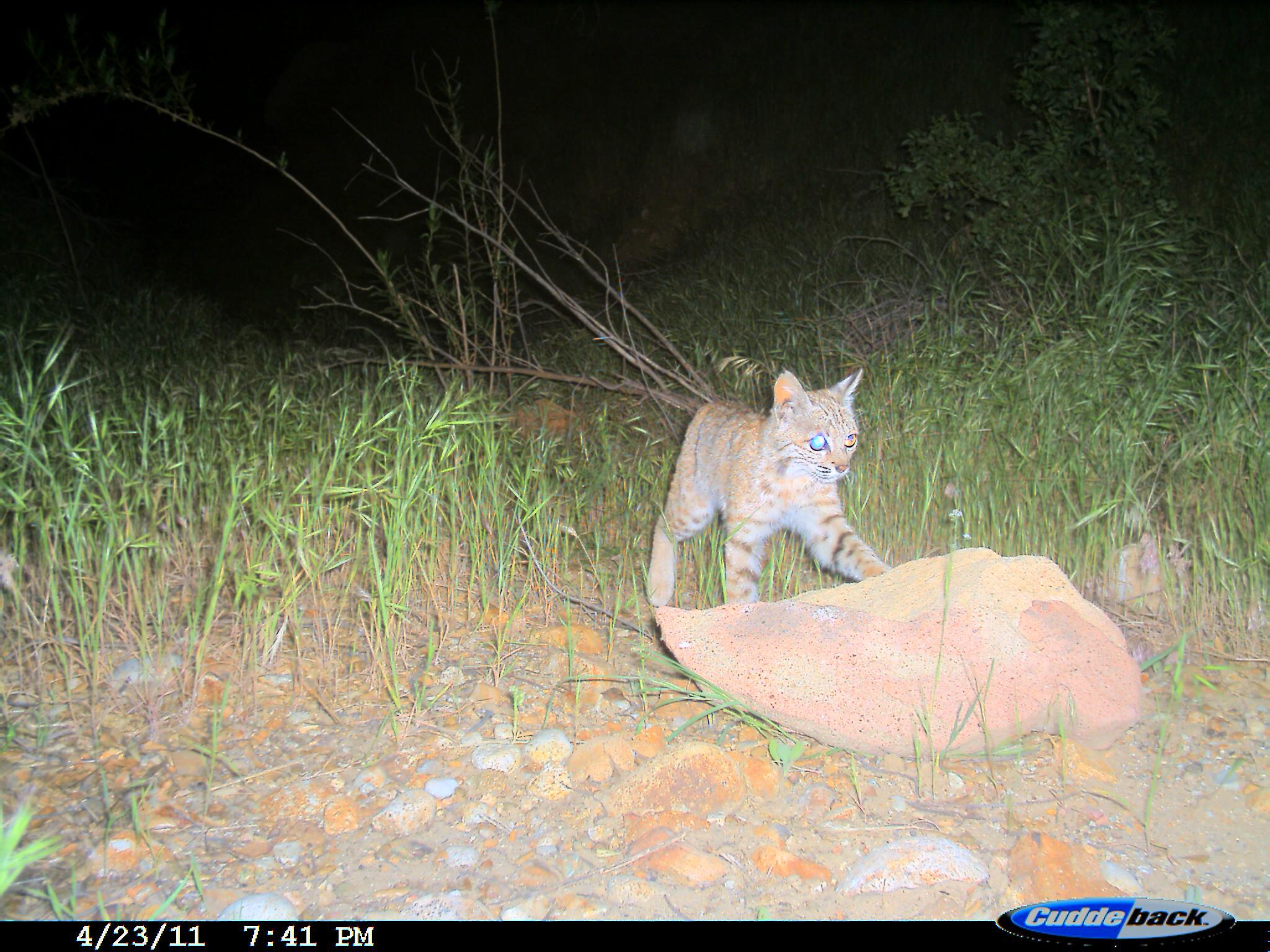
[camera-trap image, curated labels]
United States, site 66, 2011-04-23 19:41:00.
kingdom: Animalia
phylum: Chordata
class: Mammalia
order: Carnivora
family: Felidae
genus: Lynx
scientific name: Lynx rufus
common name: bobcat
Bobcat (Lynx rufus).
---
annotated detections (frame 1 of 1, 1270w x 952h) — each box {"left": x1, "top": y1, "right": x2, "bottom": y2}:
bobcat: {"left": 646, "top": 366, "right": 894, "bottom": 605}